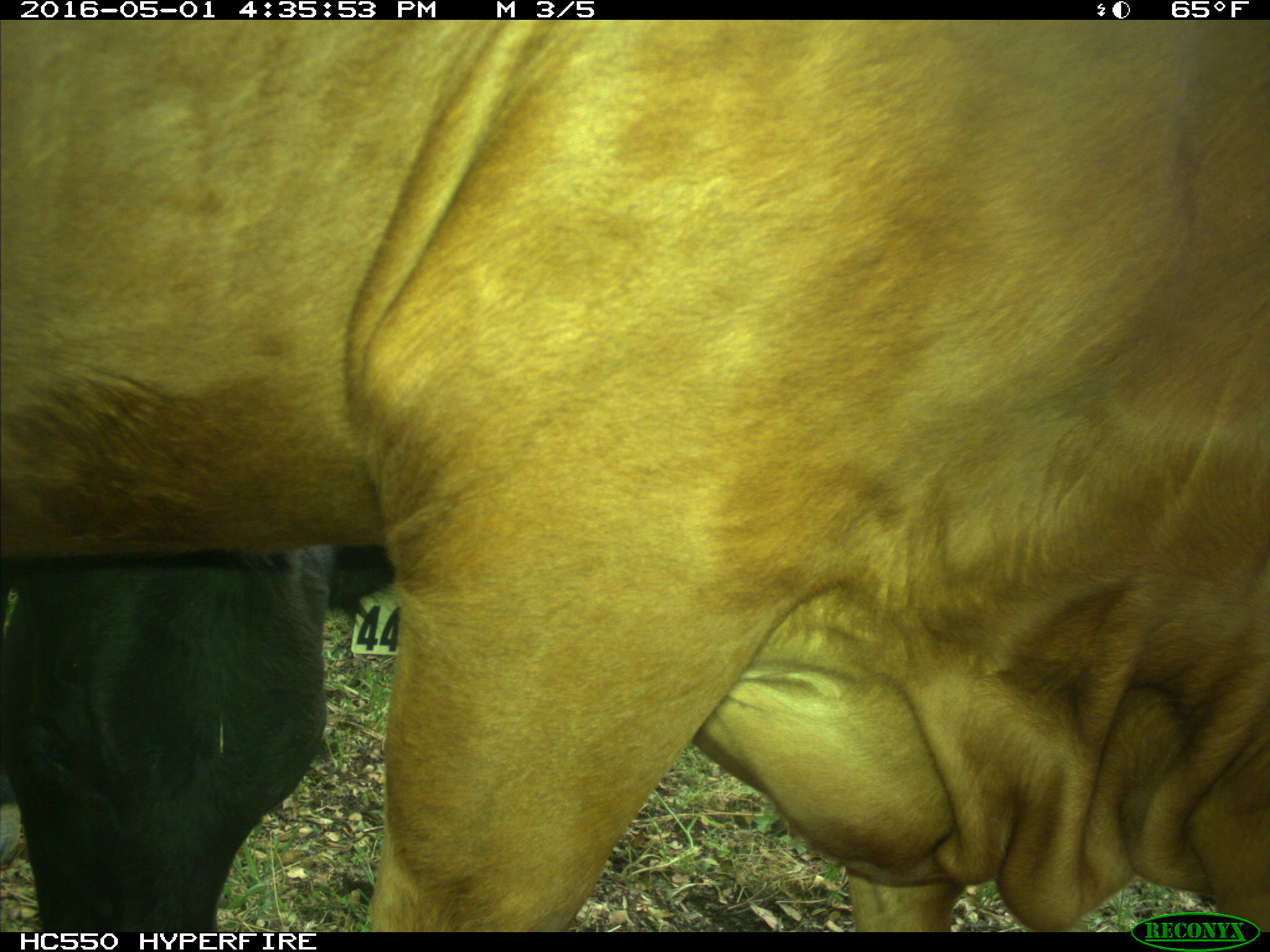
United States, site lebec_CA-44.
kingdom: Animalia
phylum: Chordata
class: Mammalia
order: Artiodactyla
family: Bovidae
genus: Bos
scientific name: Bos taurus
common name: domestic cow